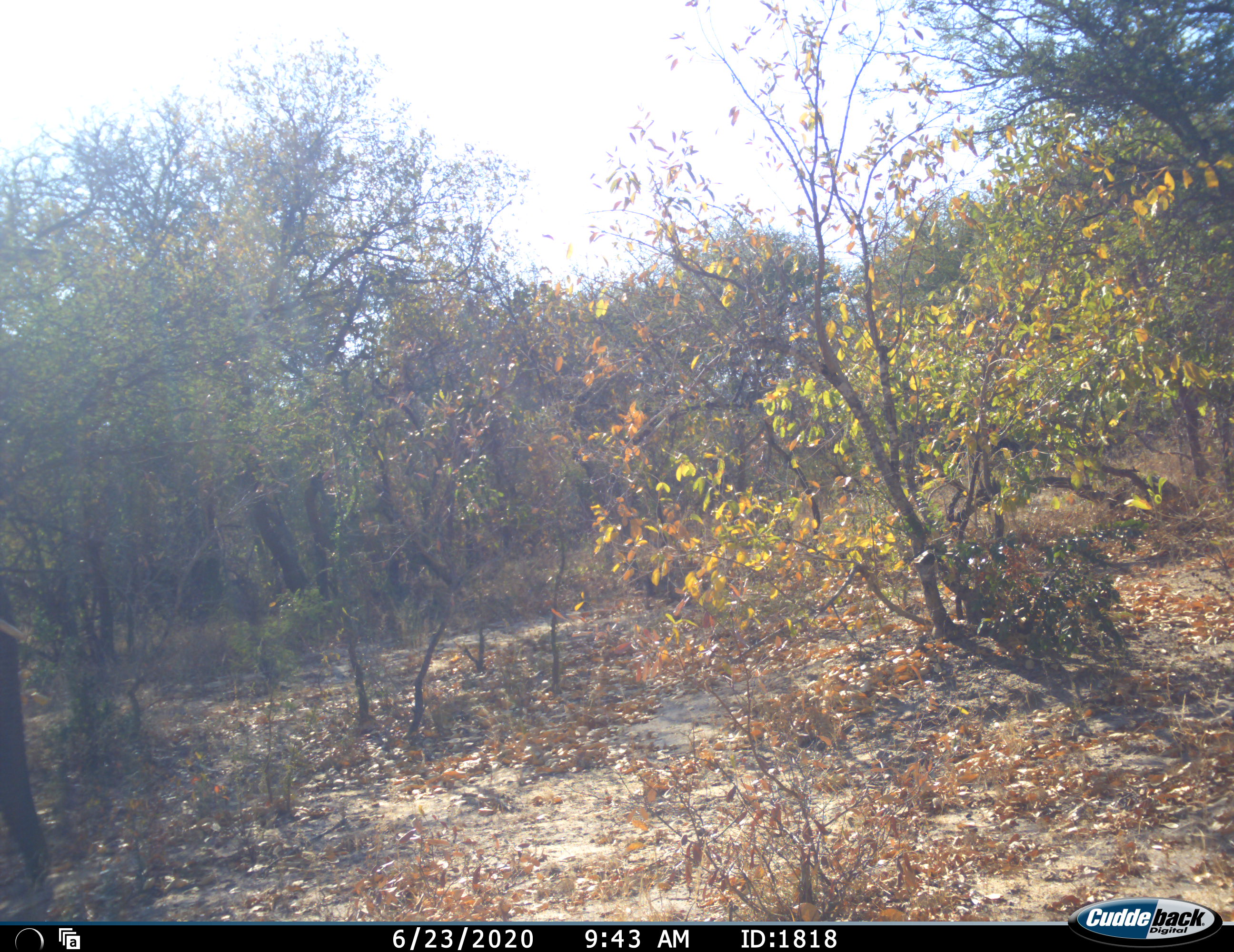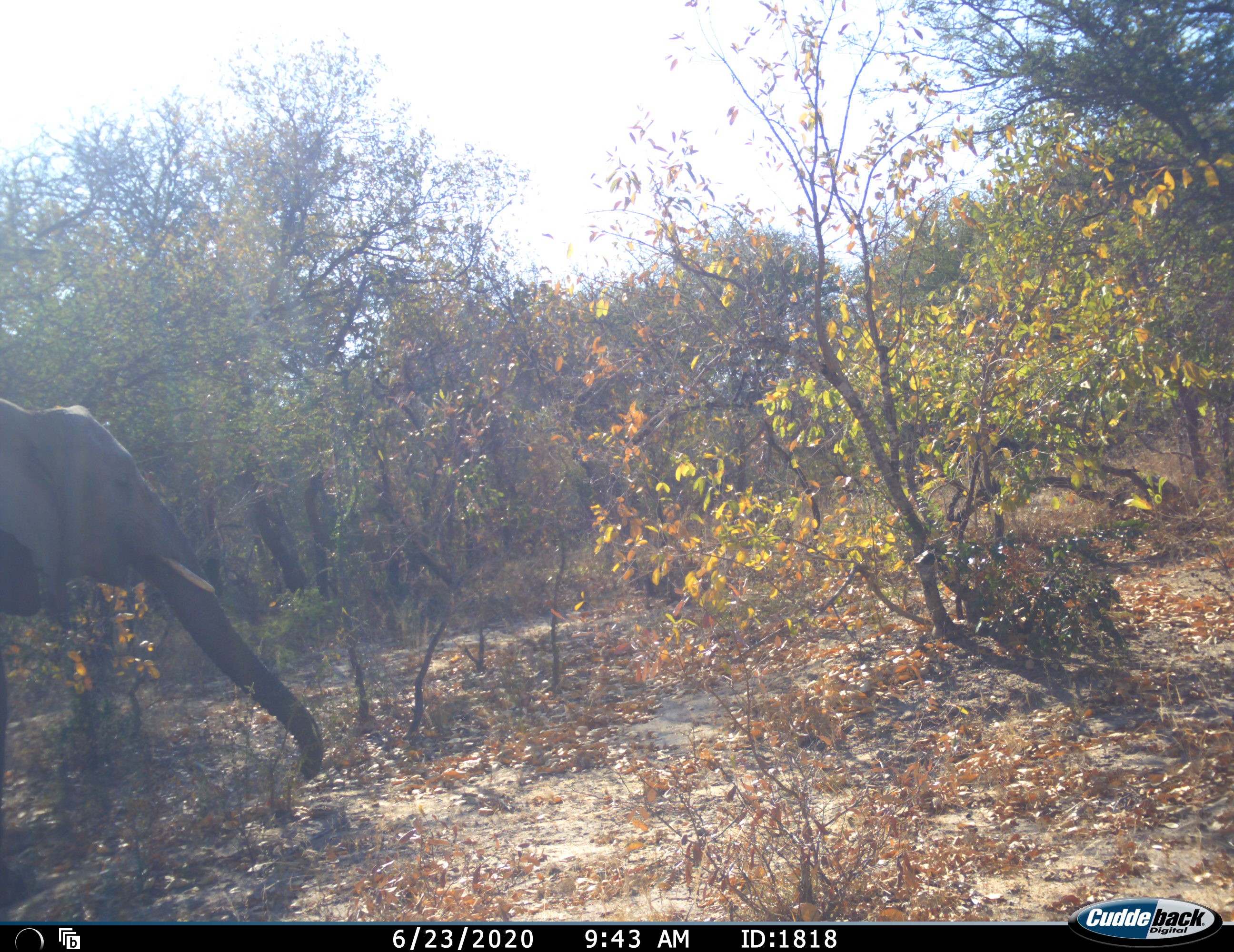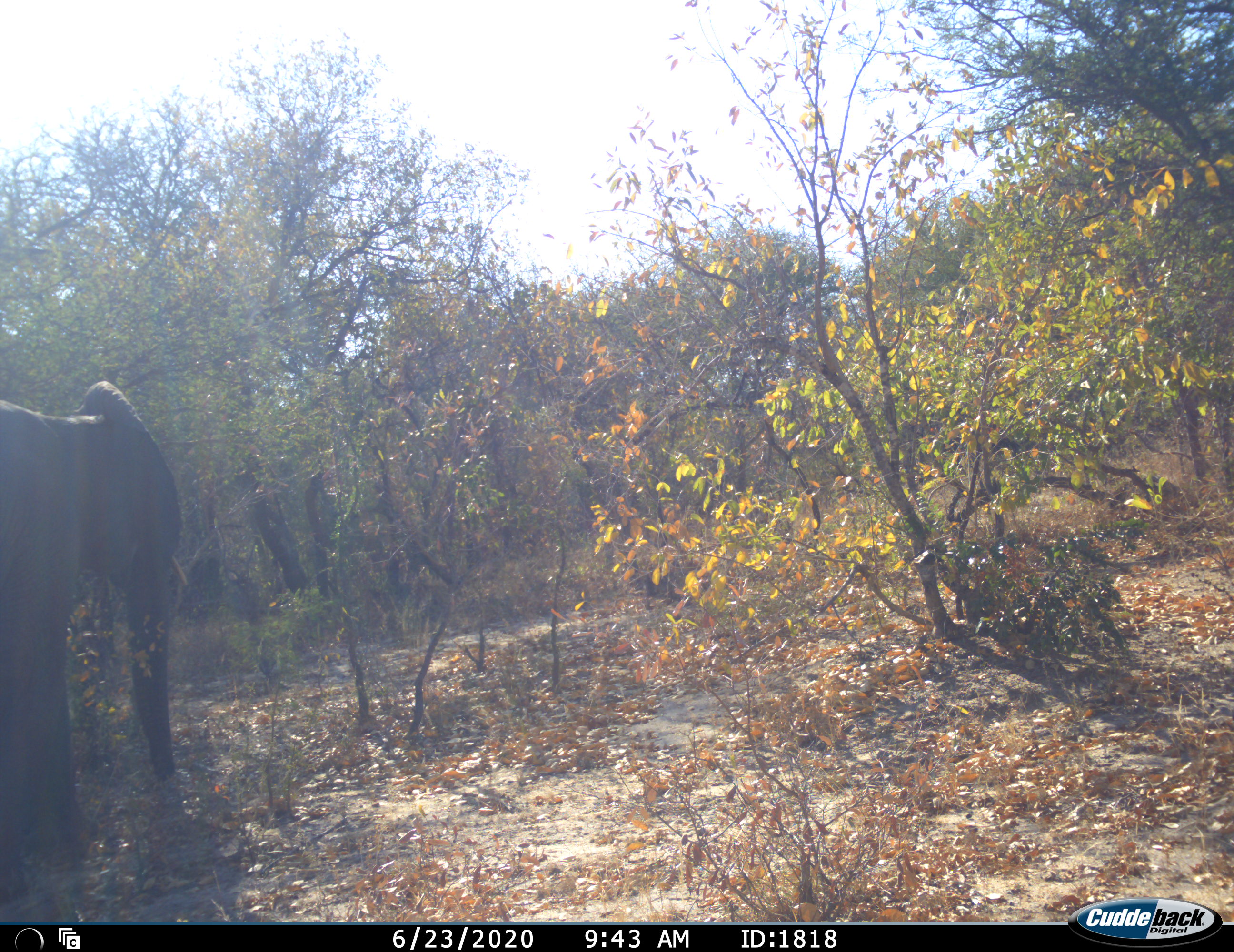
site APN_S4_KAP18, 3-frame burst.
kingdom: Animalia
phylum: Chordata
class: Mammalia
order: Proboscidea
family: Elephantidae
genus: Loxodonta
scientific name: Loxodonta africana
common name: african bush elephant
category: elephant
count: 1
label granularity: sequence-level